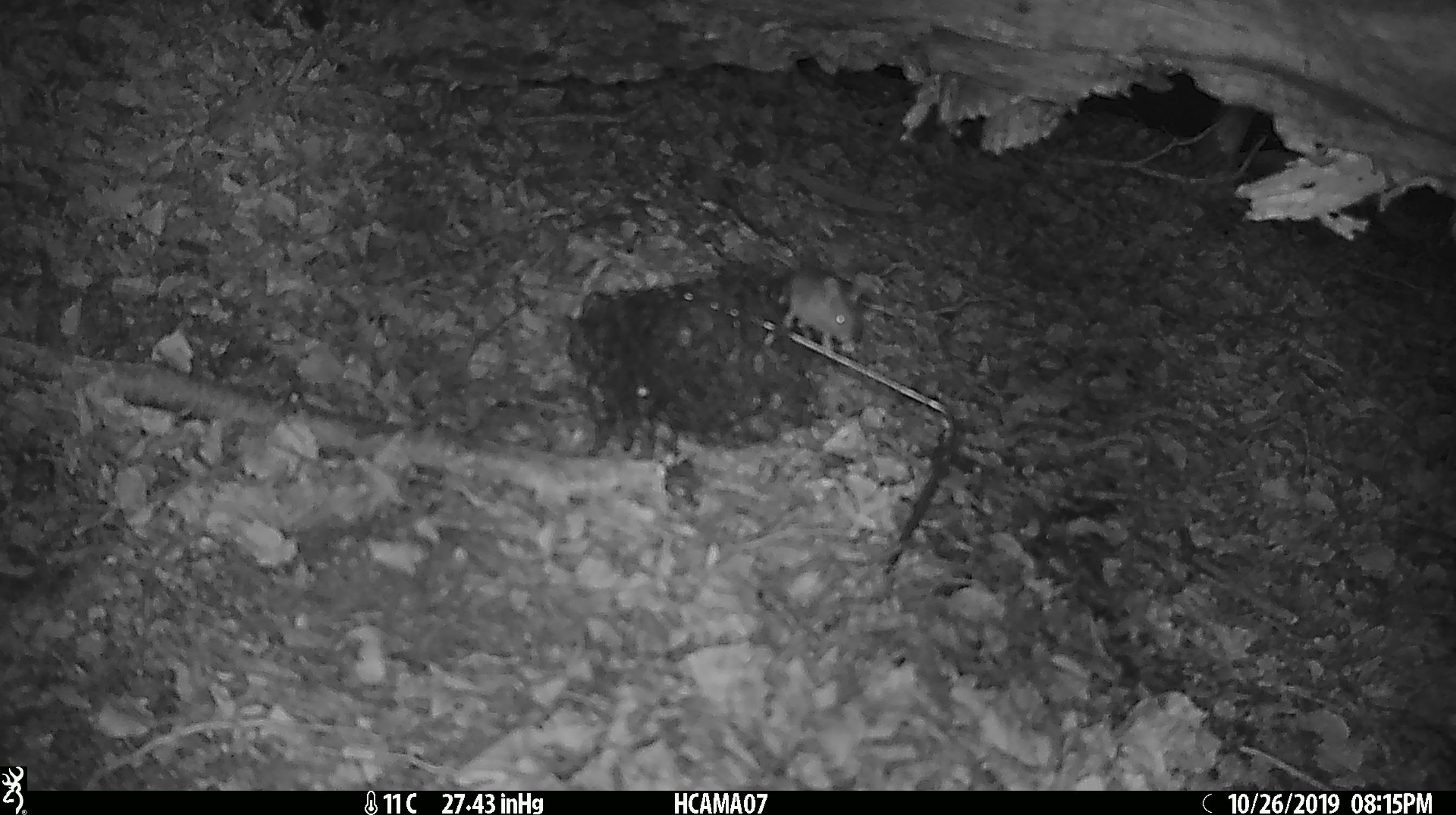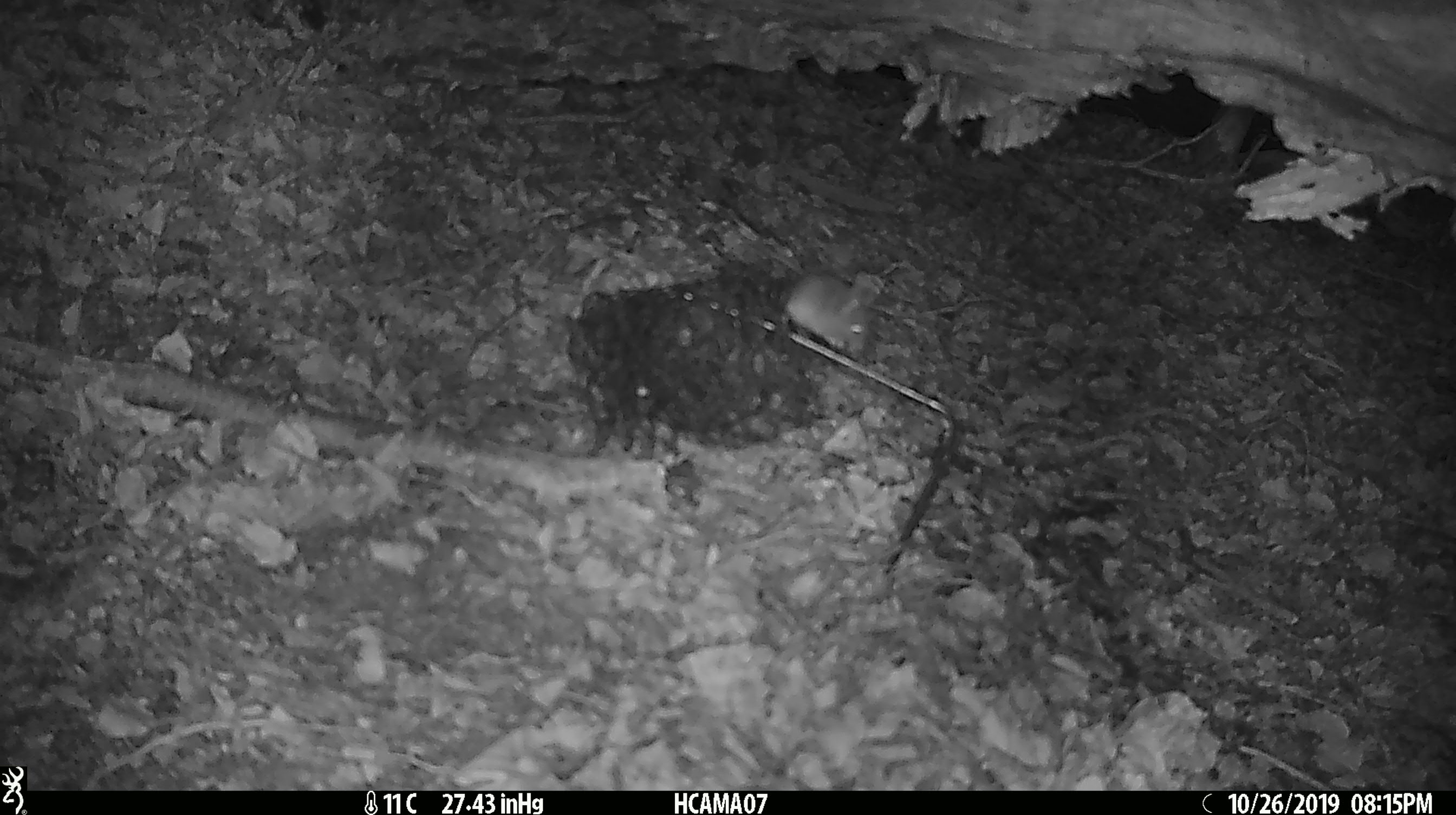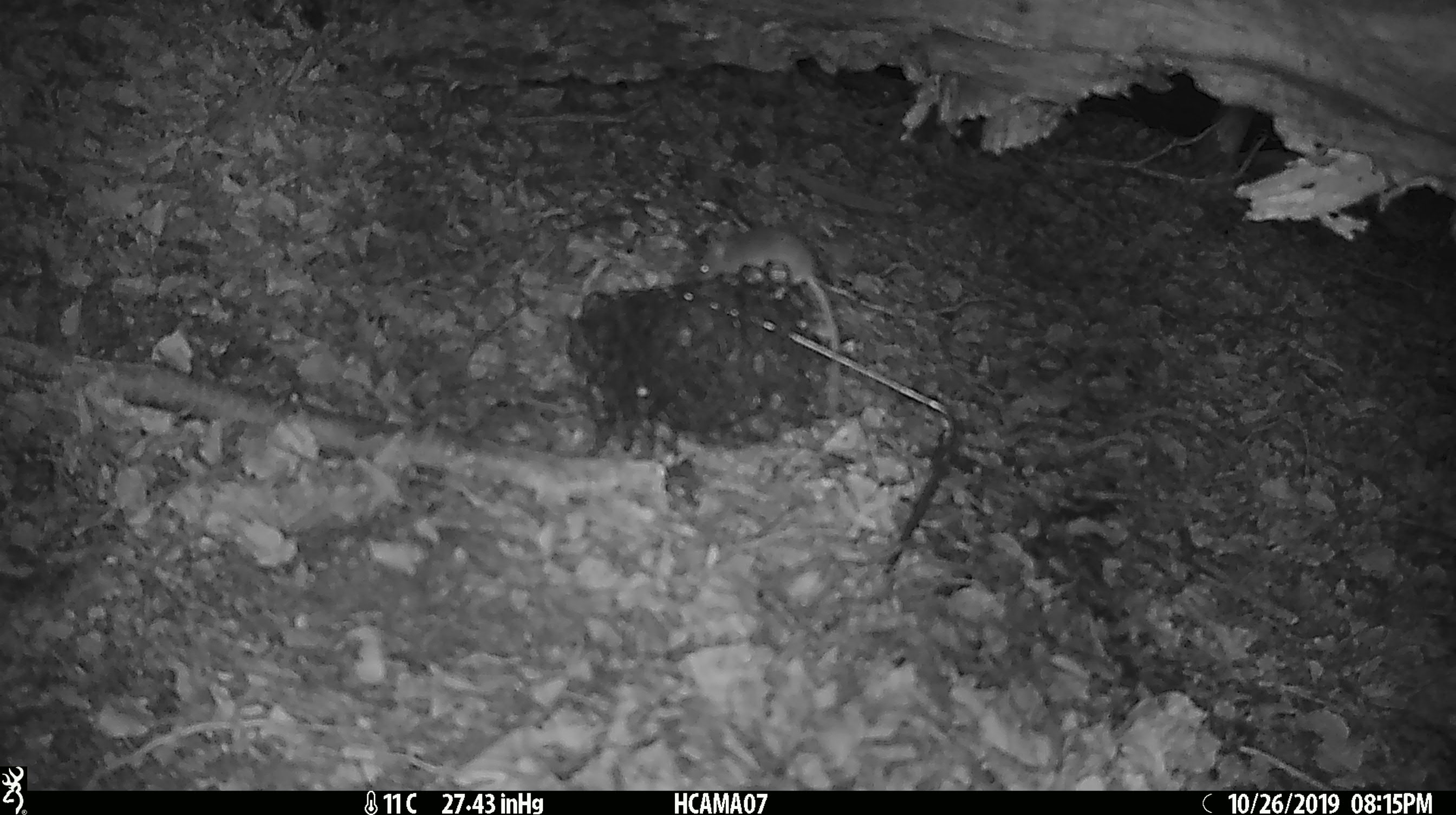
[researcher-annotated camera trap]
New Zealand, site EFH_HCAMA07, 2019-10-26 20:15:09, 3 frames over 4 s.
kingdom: Animalia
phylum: Chordata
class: Mammalia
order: Rodentia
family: Muridae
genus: Mus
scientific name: Mus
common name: mouse